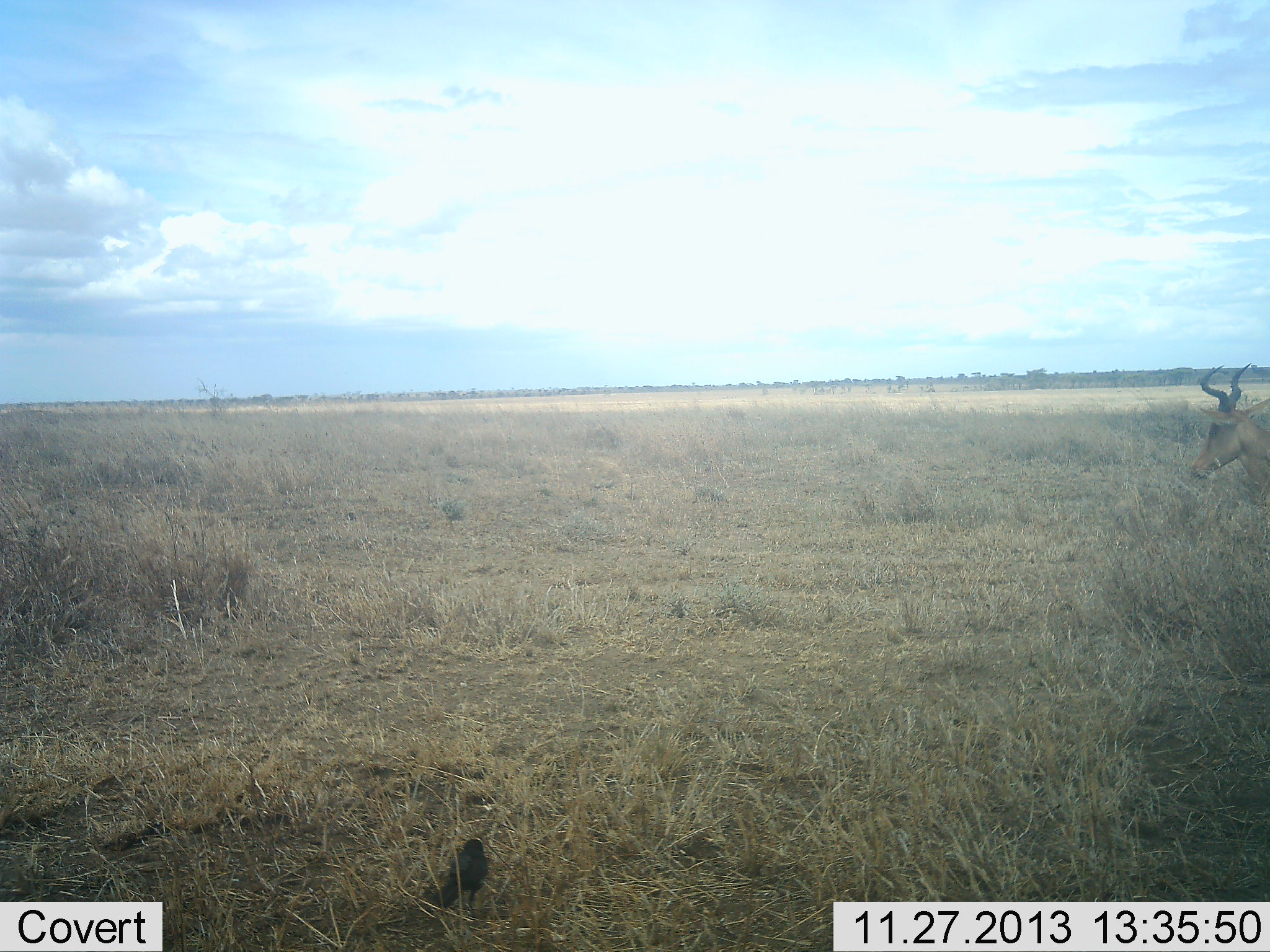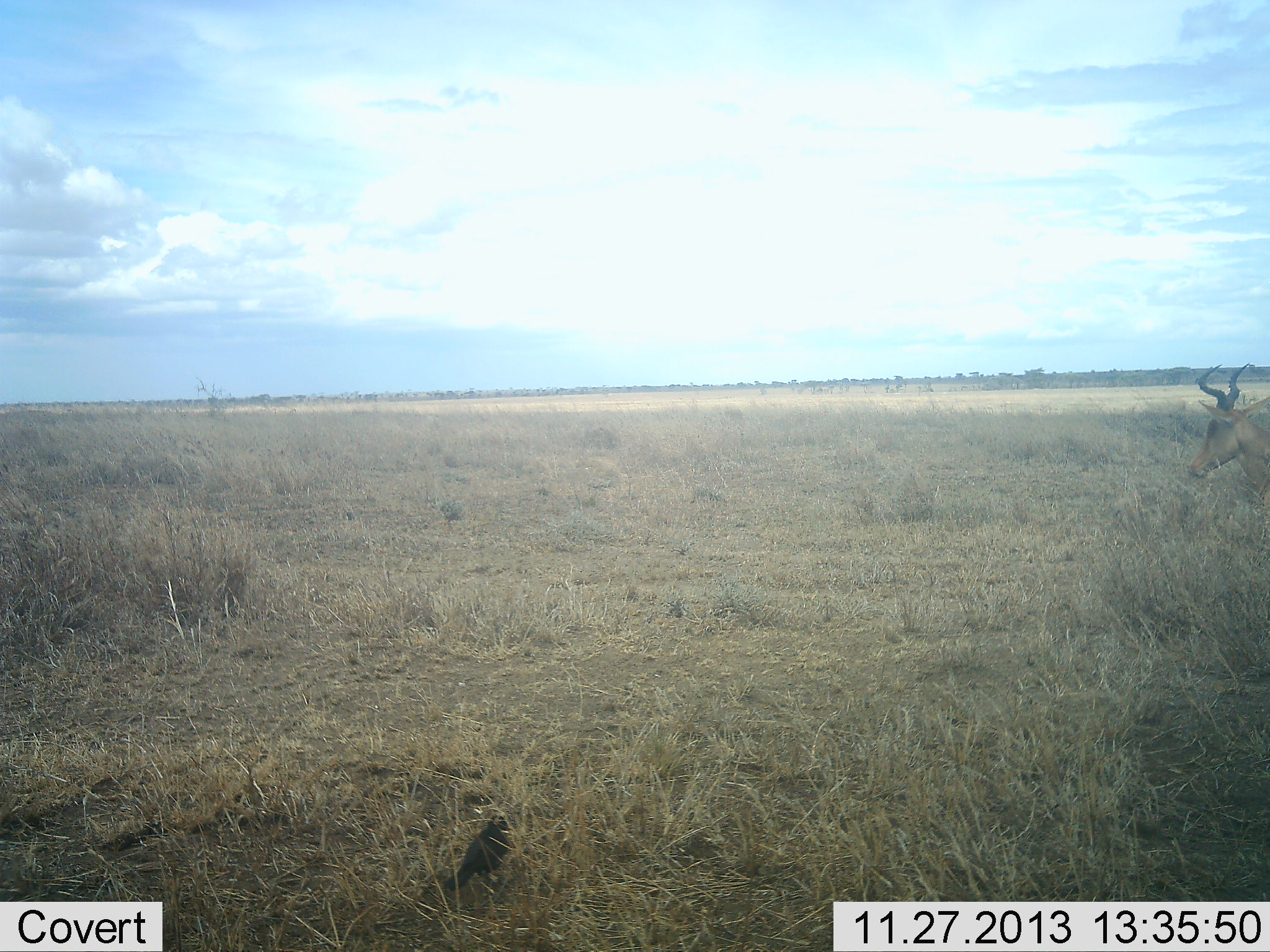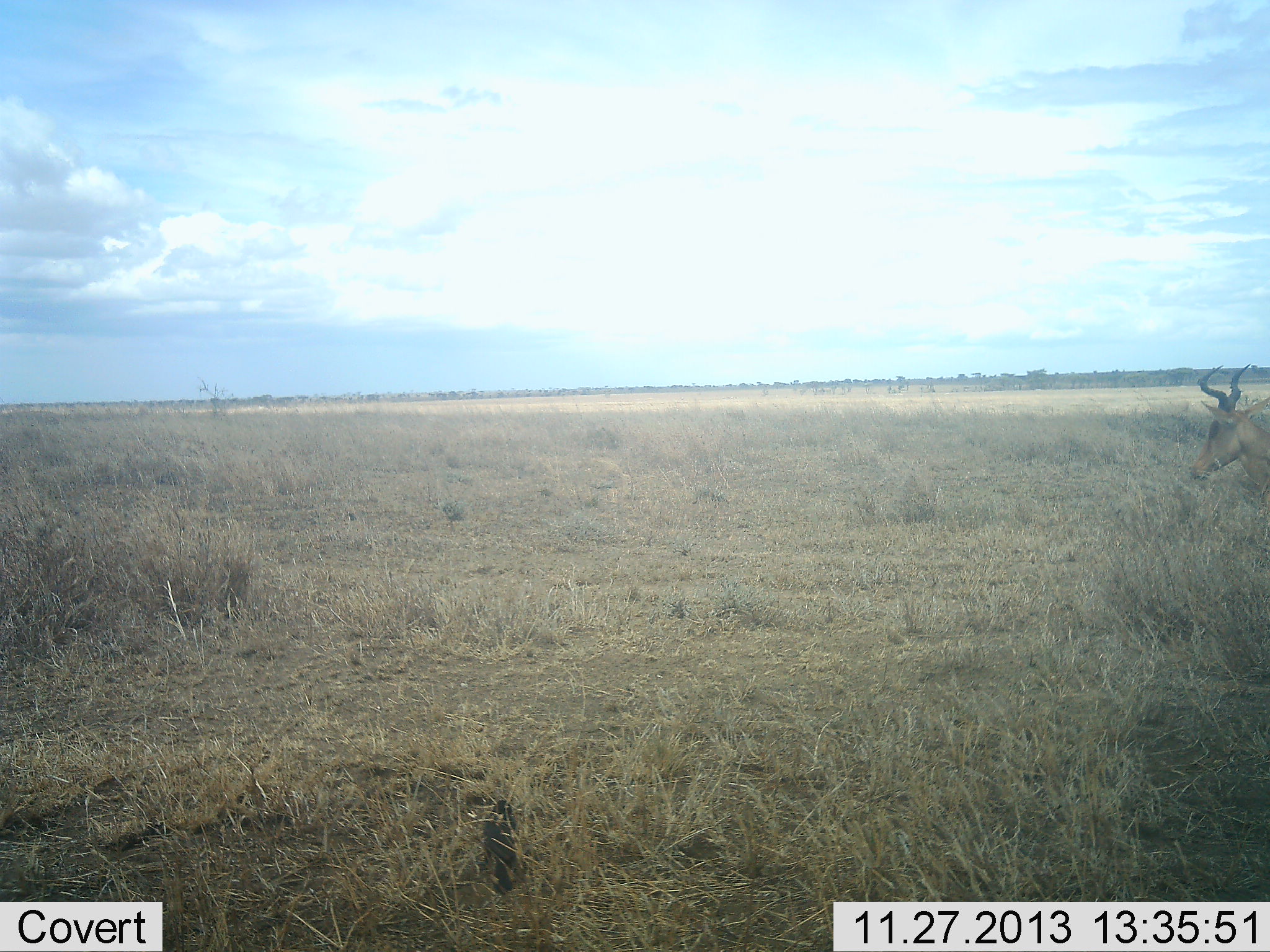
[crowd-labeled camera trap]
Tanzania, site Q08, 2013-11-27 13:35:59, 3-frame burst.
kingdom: Animalia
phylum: Chordata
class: Mammalia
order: Artiodactyla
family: Bovidae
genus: Alcelaphus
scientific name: Alcelaphus buselaphus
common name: hartebeest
Hartebeest (Alcelaphus buselaphus), count 1. Behavior (volunteer vote fractions): standing 75%, resting 0%, moving 12%, interacting 0%. Young present (vote fraction): 0%. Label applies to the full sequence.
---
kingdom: Animalia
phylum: Chordata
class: Aves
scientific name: Aves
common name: bird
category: otherbird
Otherbird (bird) (Aves), count 1. Behavior (volunteer vote fractions): standing 14%, resting 0%, moving 79%, interacting 0%. Young present (vote fraction): 0%. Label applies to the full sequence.